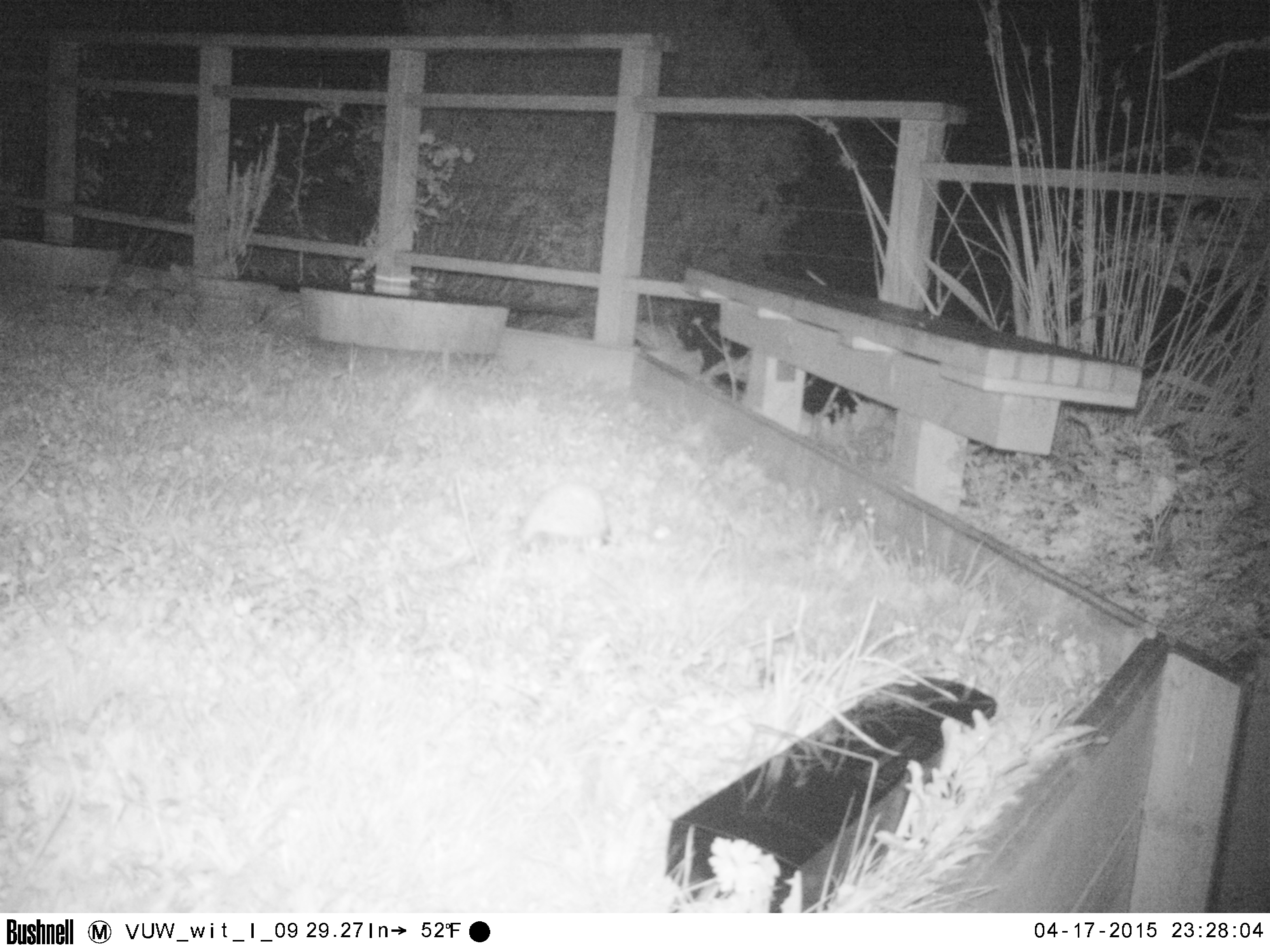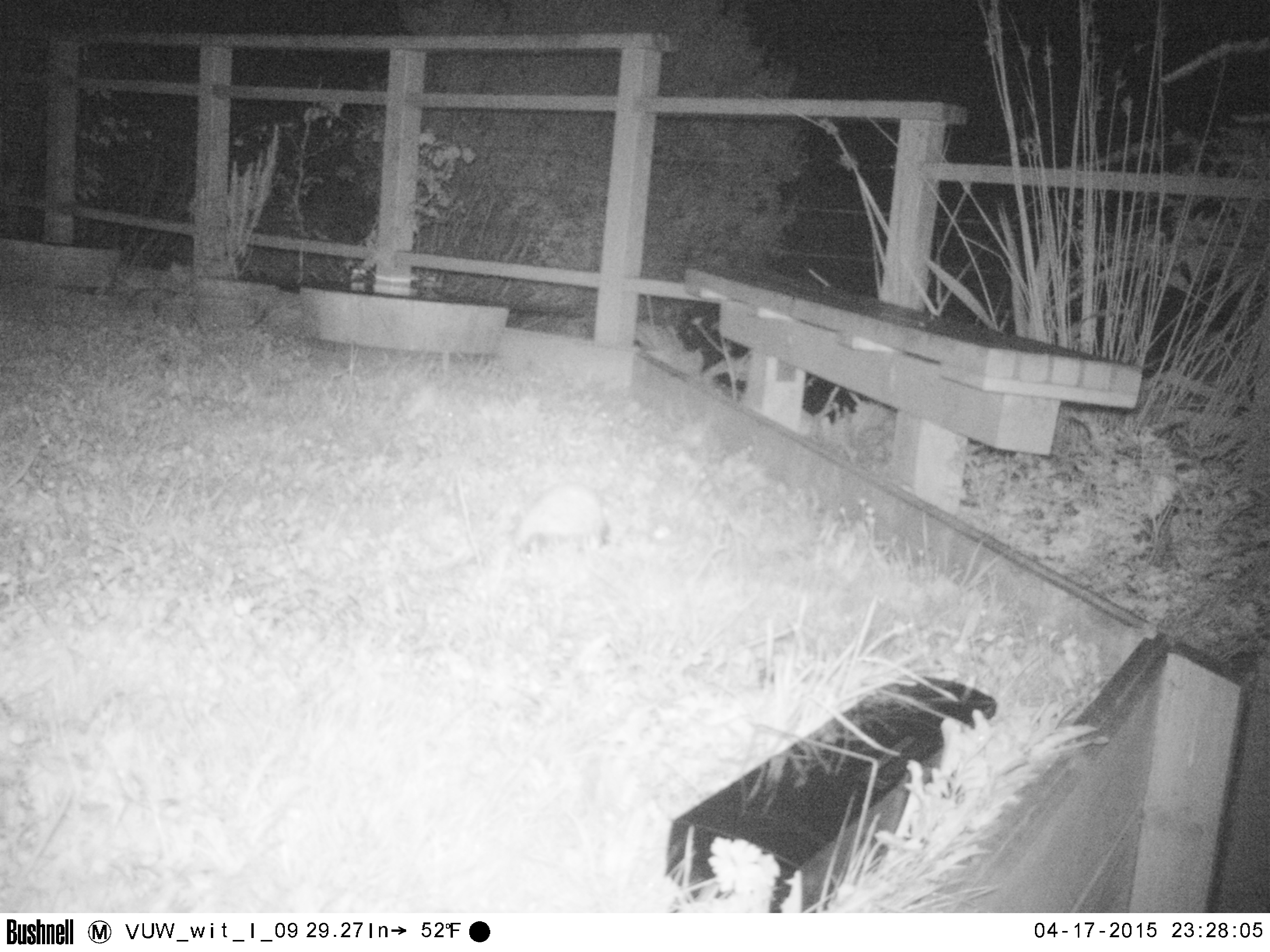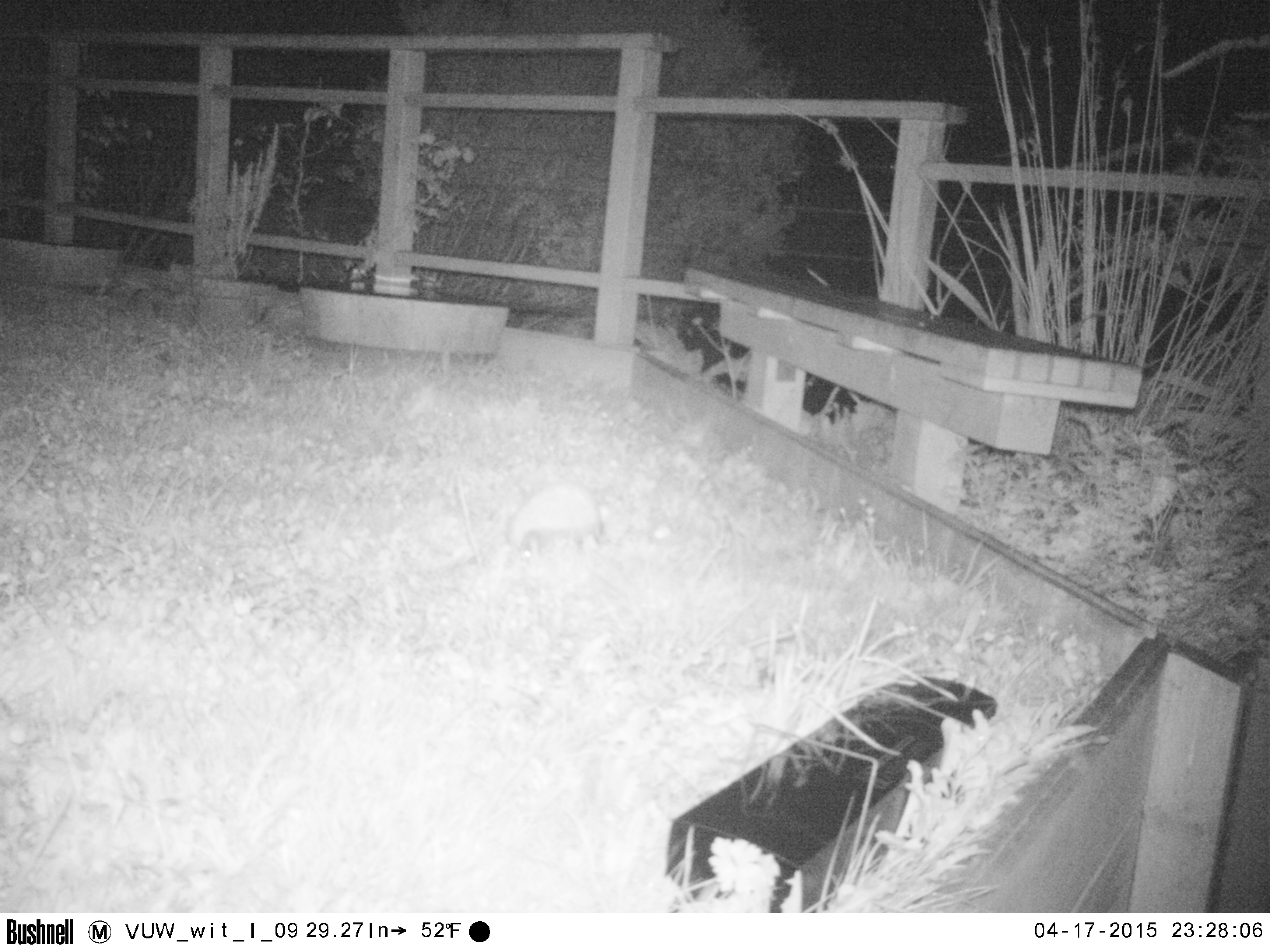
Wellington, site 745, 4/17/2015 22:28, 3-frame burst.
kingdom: Animalia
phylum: Chordata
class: Mammalia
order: Eulipotyphla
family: Erinaceidae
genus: Erinaceus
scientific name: Erinaceus europaeus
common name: hedgehog